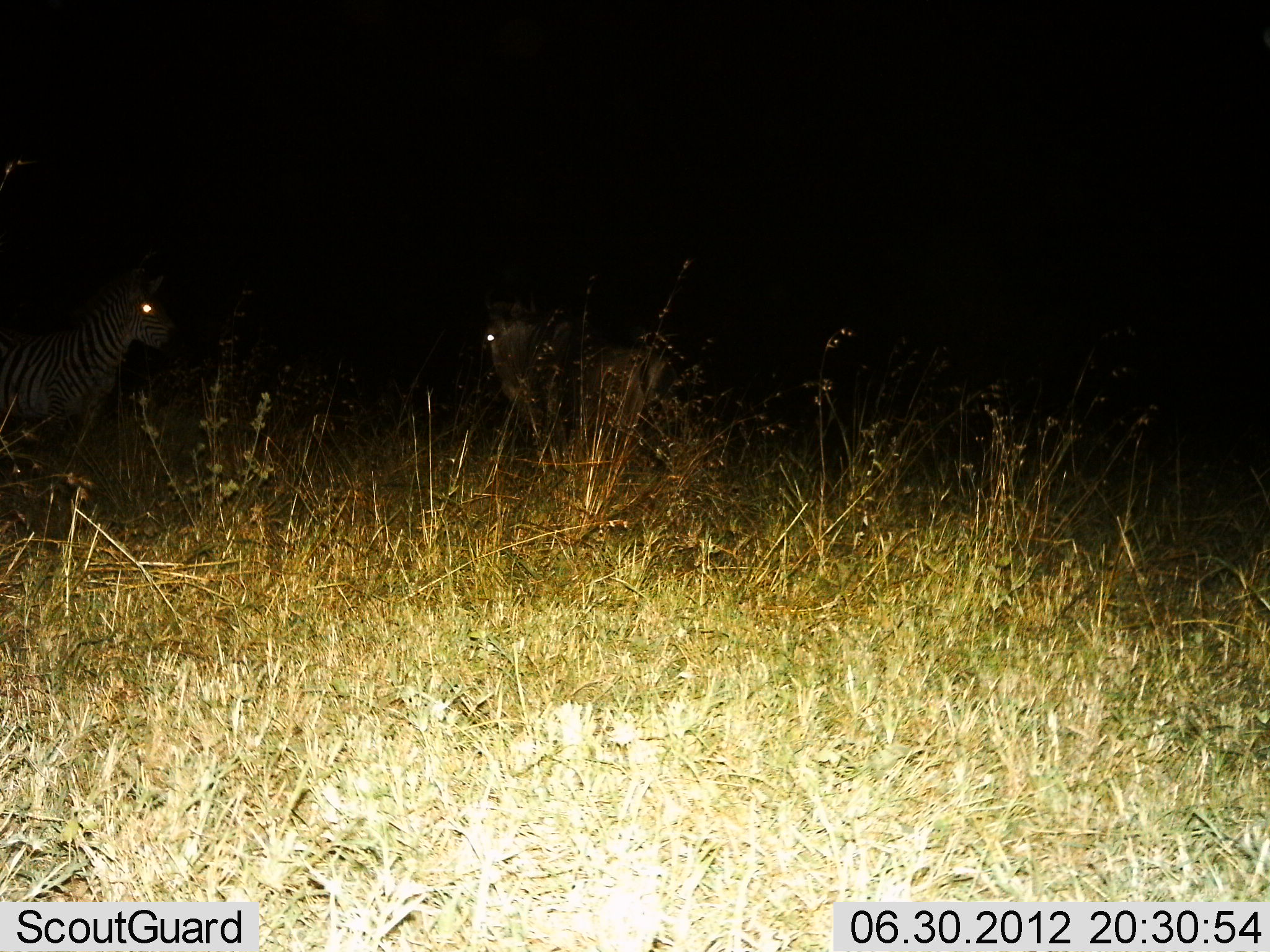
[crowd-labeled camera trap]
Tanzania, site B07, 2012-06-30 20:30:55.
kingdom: Animalia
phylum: Chordata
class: Mammalia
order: Perissodactyla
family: Equidae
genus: Equus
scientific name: Equus quagga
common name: plains zebra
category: zebra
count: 2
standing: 100%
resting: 0%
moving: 0%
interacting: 0%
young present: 0%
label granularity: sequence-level